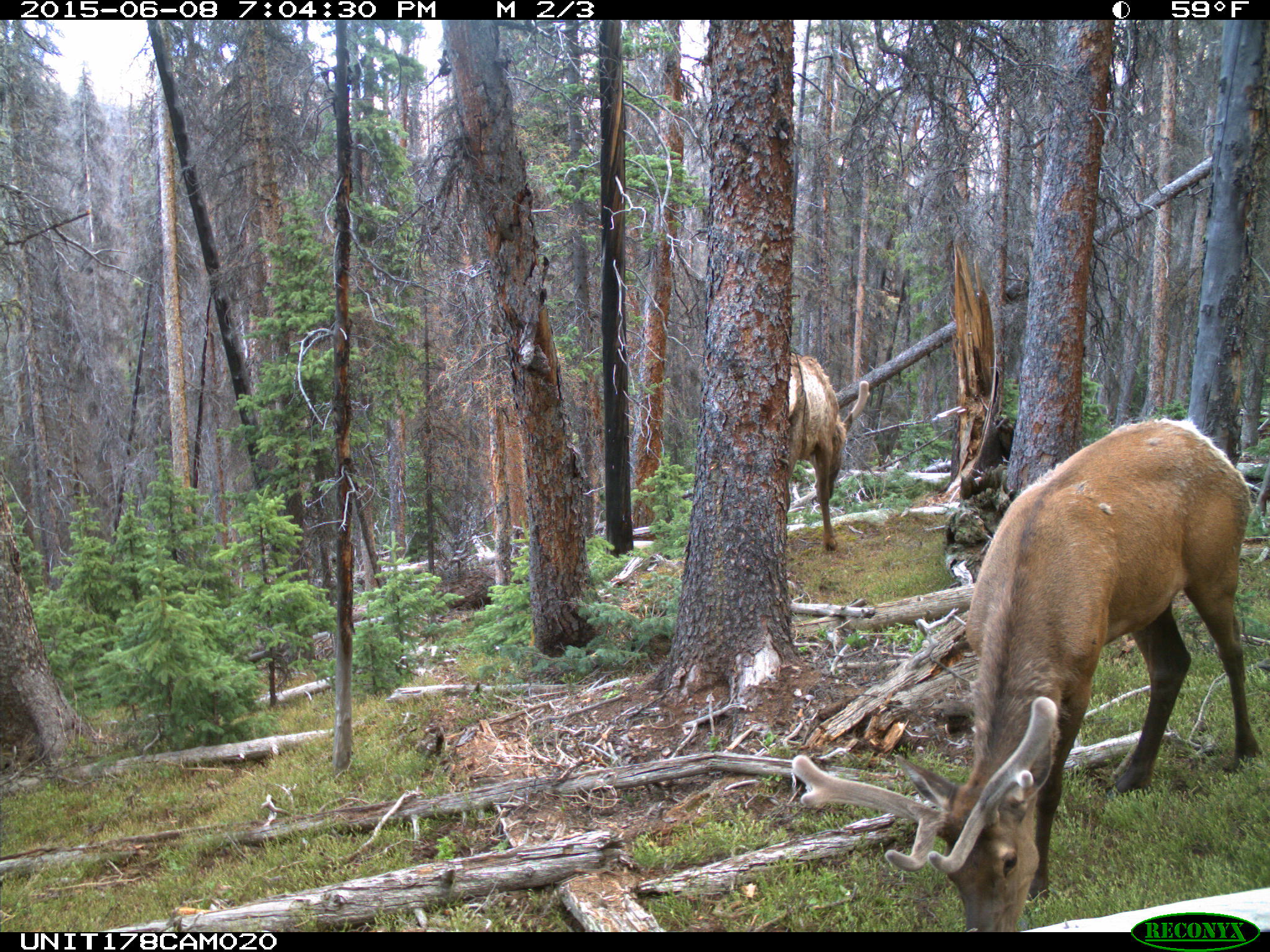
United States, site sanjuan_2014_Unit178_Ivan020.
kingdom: Animalia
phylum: Chordata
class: Mammalia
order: Artiodactyla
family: Cervidae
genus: Cervus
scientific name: Cervus elaphus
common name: red deer